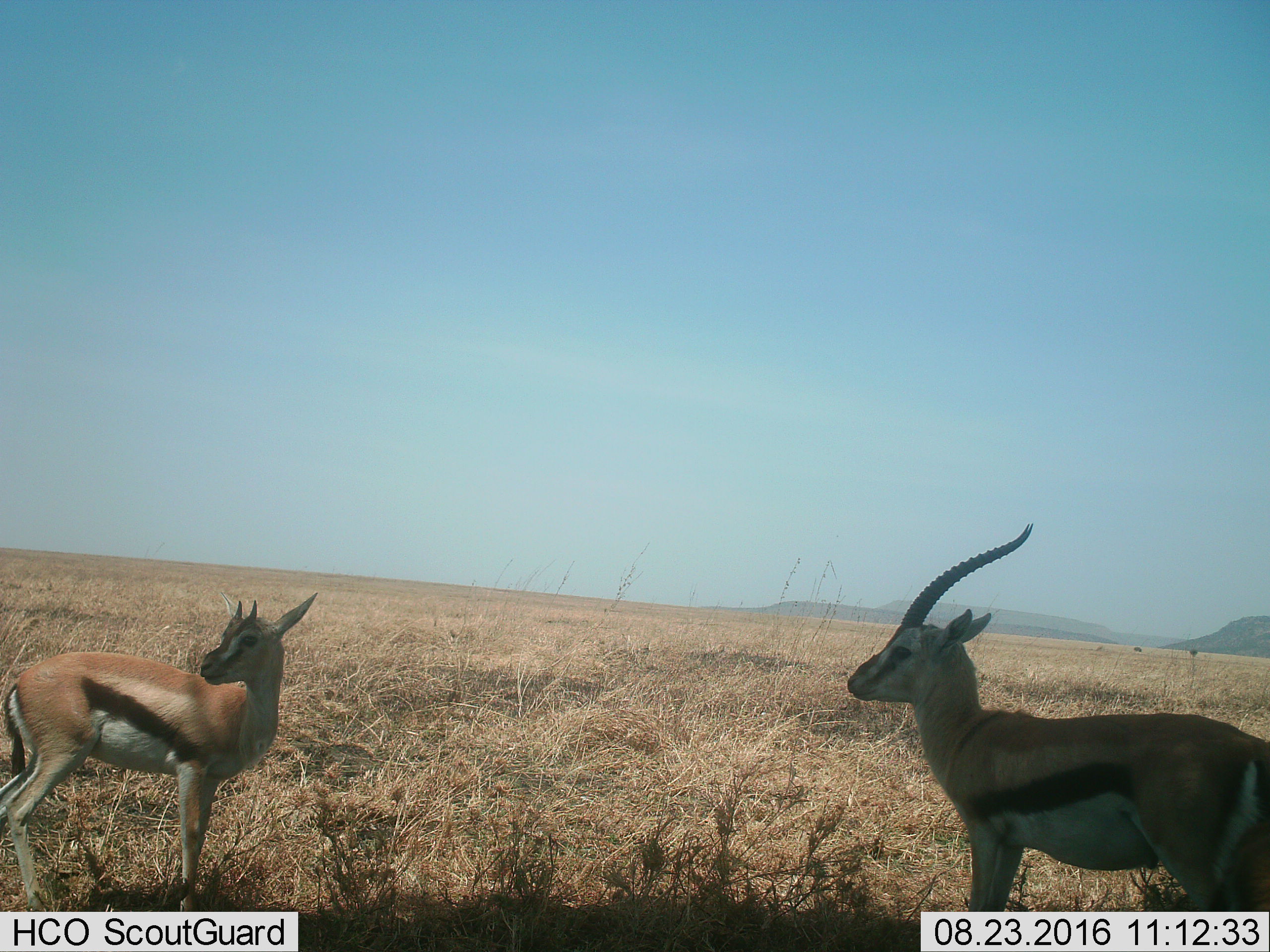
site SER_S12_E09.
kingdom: Animalia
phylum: Chordata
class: Mammalia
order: Artiodactyla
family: Bovidae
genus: Eudorcas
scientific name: Eudorcas thomsonii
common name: thomson's gazelle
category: gazellethomsons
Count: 2.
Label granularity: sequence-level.